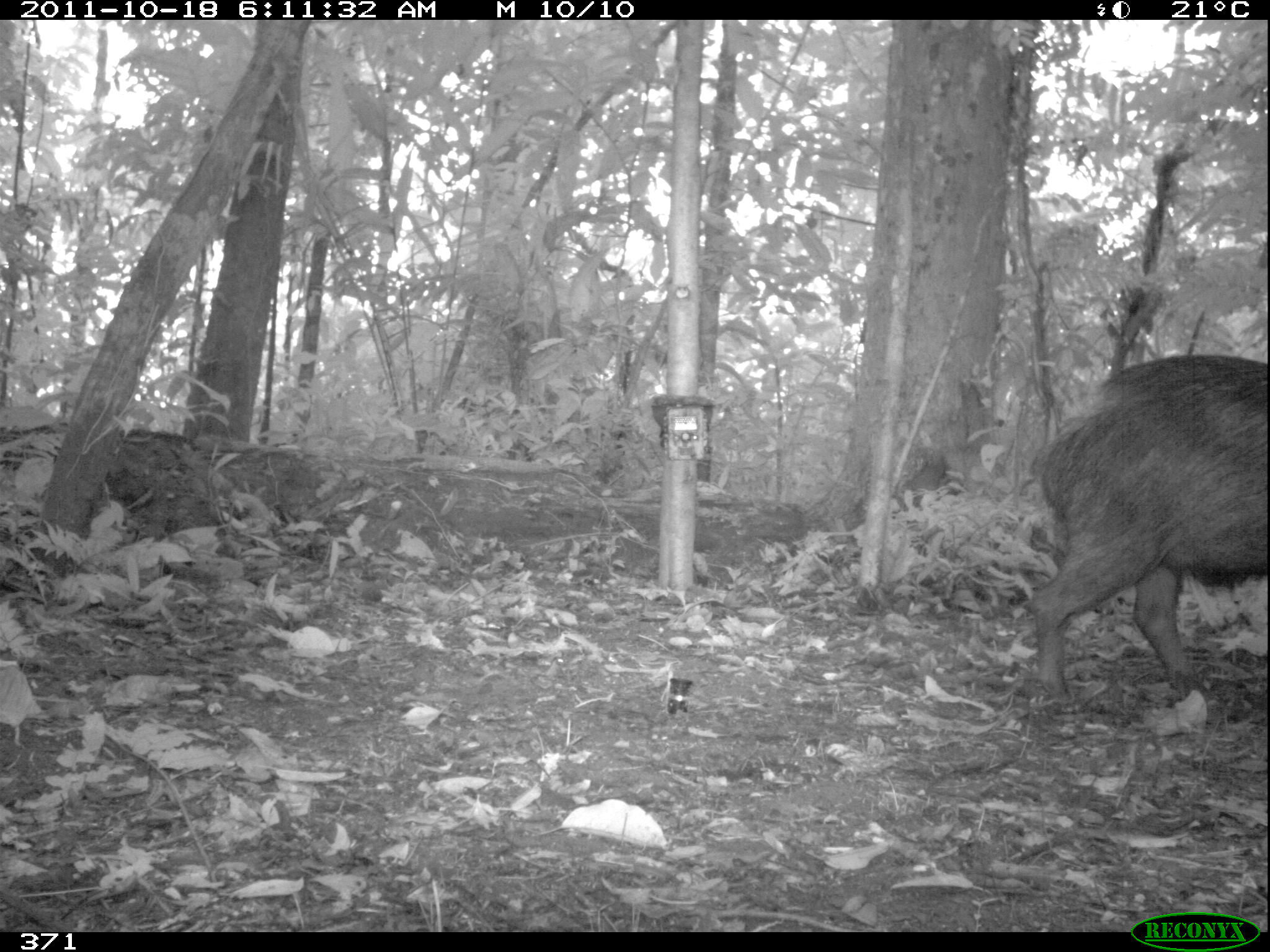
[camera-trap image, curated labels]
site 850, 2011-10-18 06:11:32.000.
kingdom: Animalia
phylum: Chordata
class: Mammalia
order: Artiodactyla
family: Tayassuidae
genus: Tayassu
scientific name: Tayassu pecari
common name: white-lipped peccary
Tayassu pecari (white-lipped peccary).